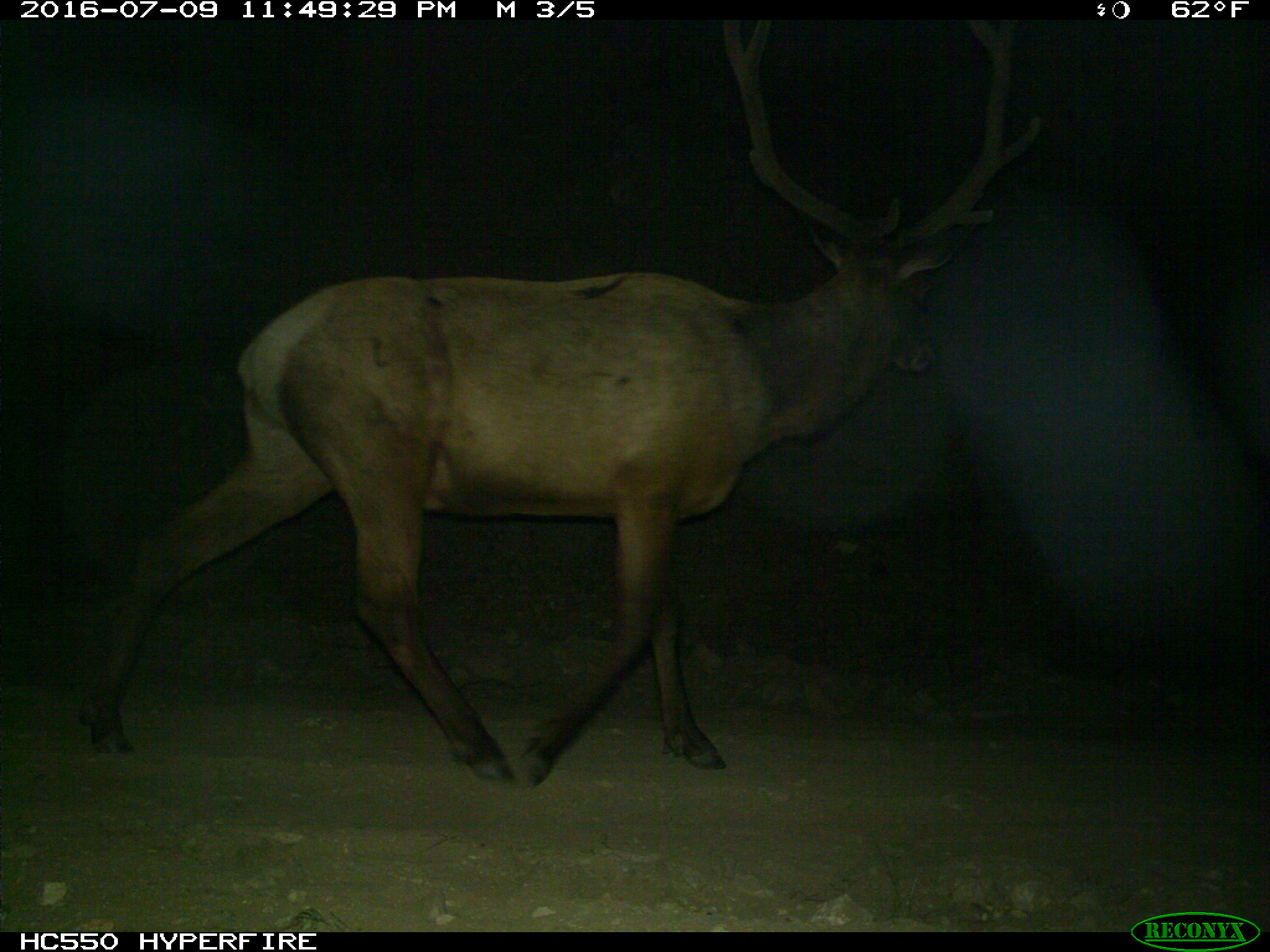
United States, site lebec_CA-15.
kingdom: Animalia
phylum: Chordata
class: Mammalia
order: Artiodactyla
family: Cervidae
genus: Cervus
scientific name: Cervus canadensis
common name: elk